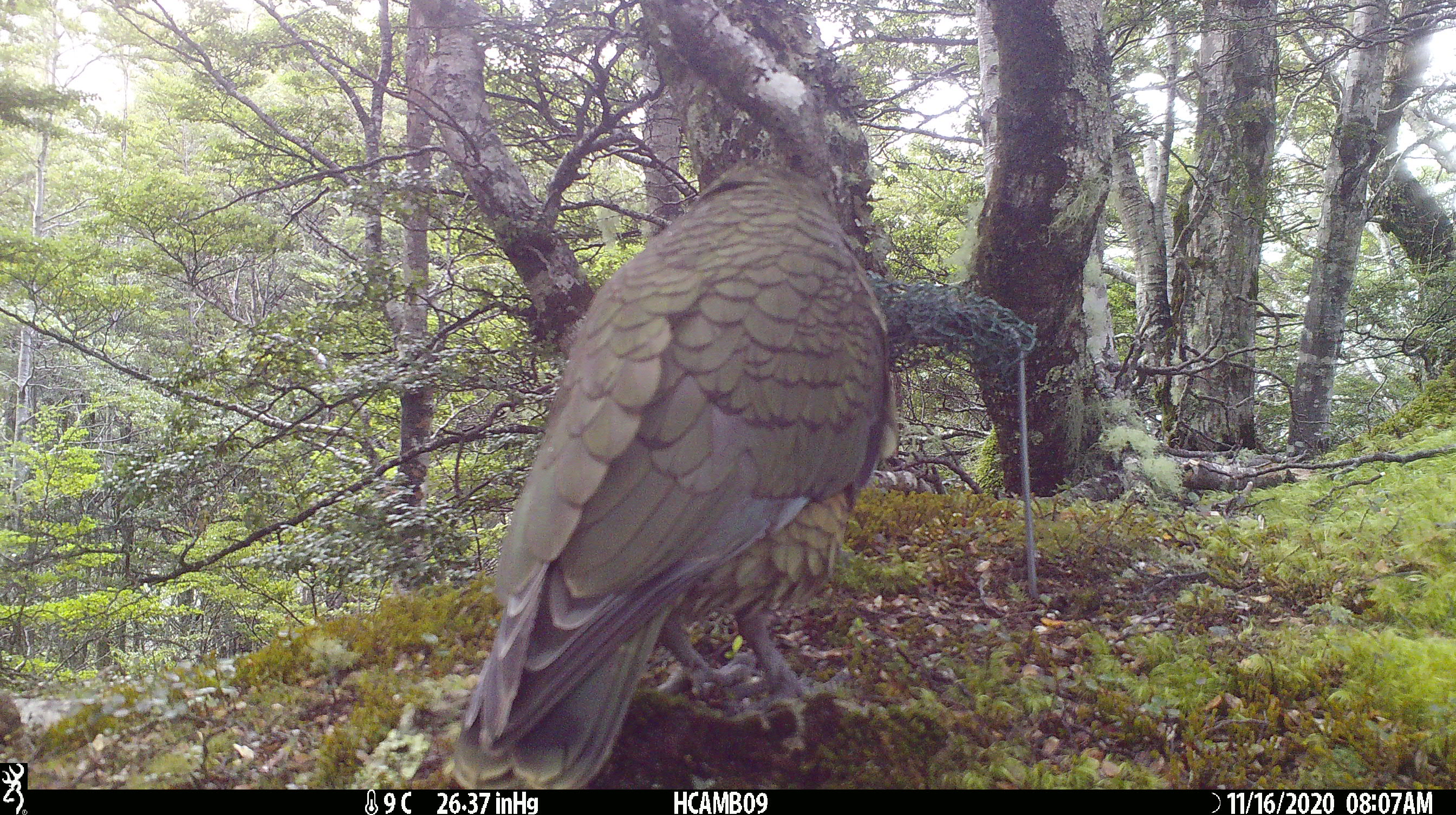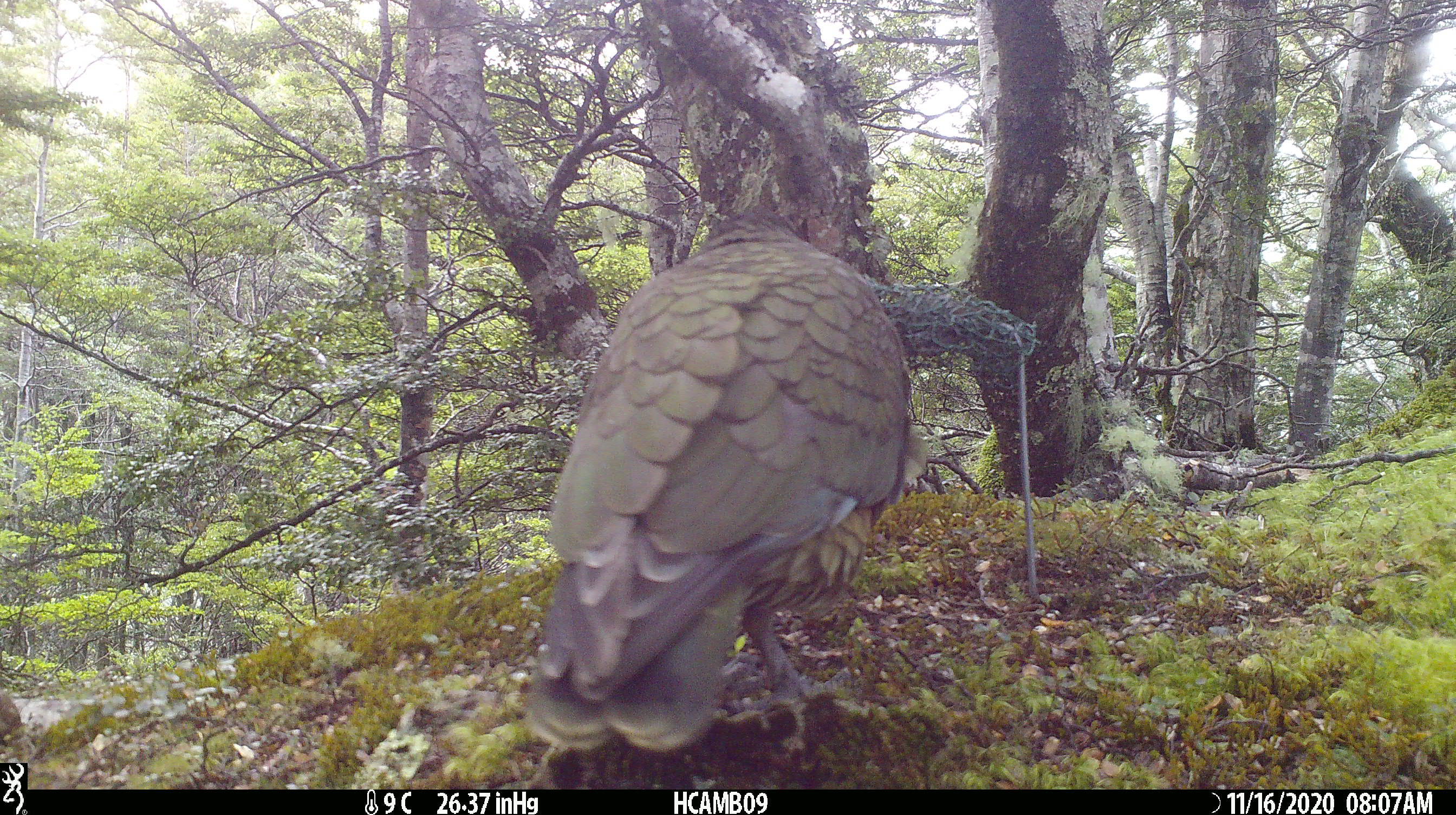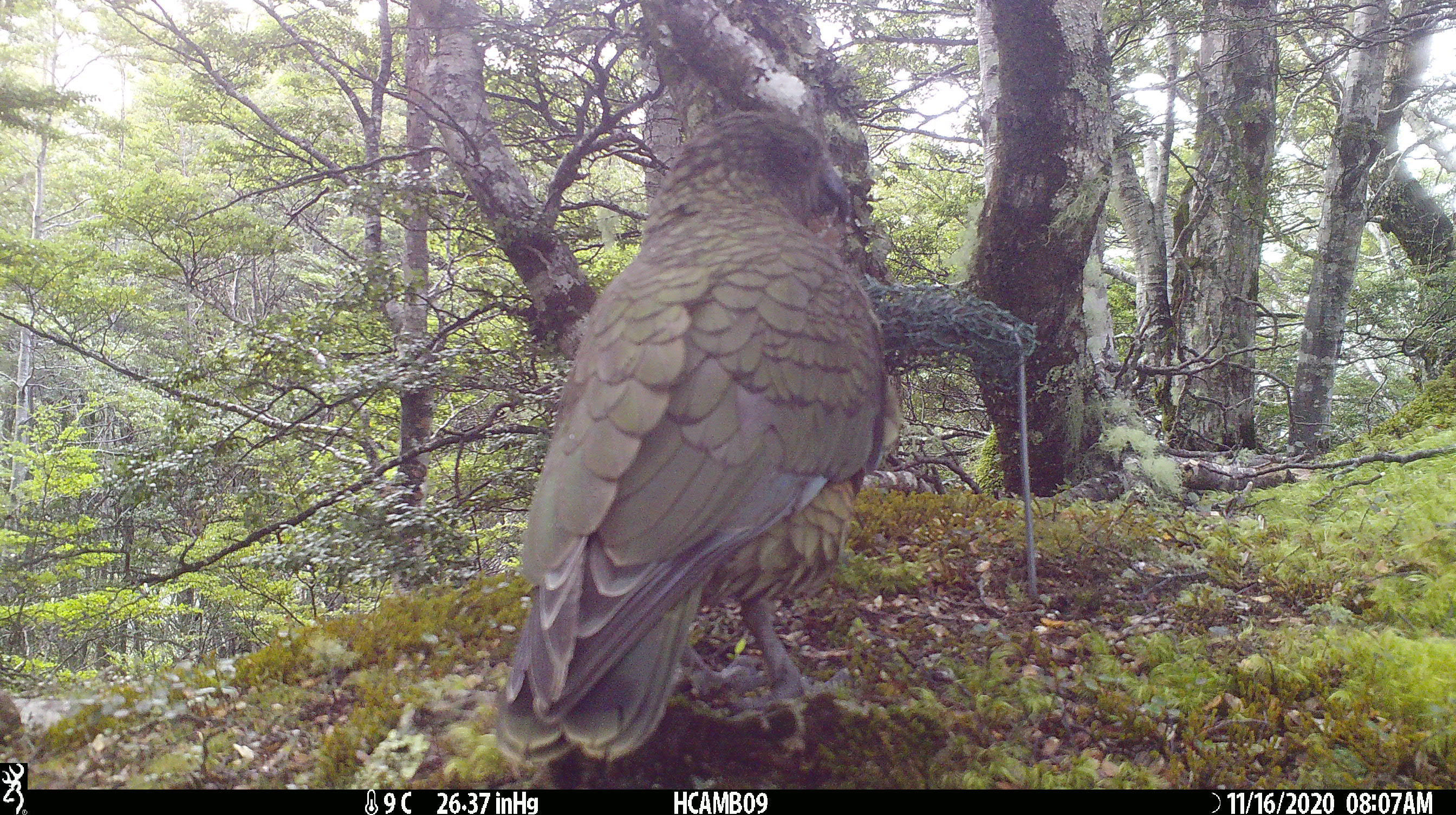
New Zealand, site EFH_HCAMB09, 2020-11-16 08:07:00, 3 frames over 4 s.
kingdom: Animalia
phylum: Chordata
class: Aves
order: Psittaciformes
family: Strigopidae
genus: Nestor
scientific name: Nestor notabilis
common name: kea